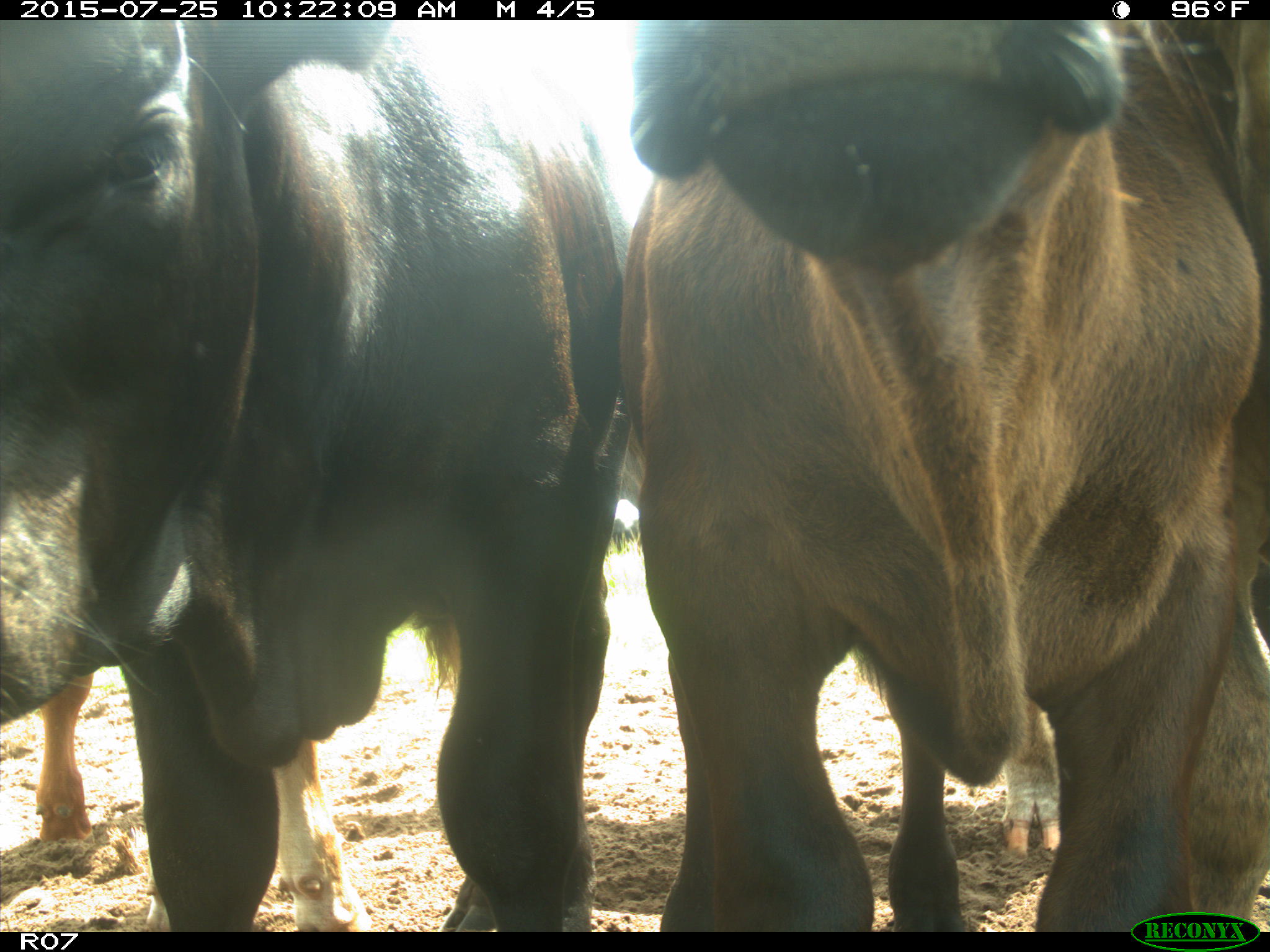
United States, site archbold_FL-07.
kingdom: Animalia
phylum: Chordata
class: Mammalia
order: Artiodactyla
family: Bovidae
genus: Bos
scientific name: Bos taurus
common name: domestic cow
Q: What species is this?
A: Bos taurus (domestic cow).